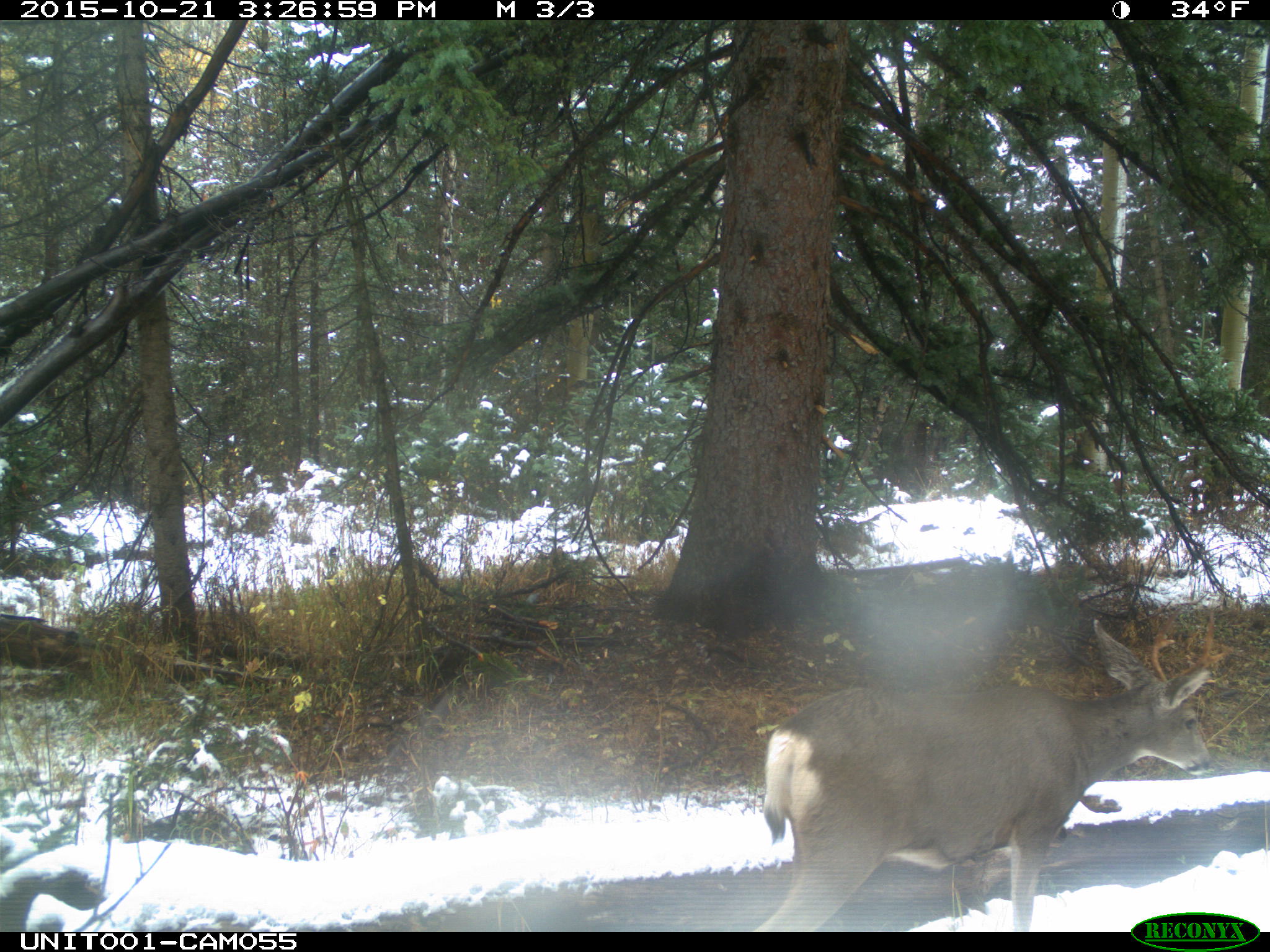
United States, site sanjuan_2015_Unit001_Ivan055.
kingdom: Animalia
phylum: Chordata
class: Mammalia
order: Artiodactyla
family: Cervidae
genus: Odocoileus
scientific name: Odocoileus hemionus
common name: mule deer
Odocoileus hemionus (mule deer).